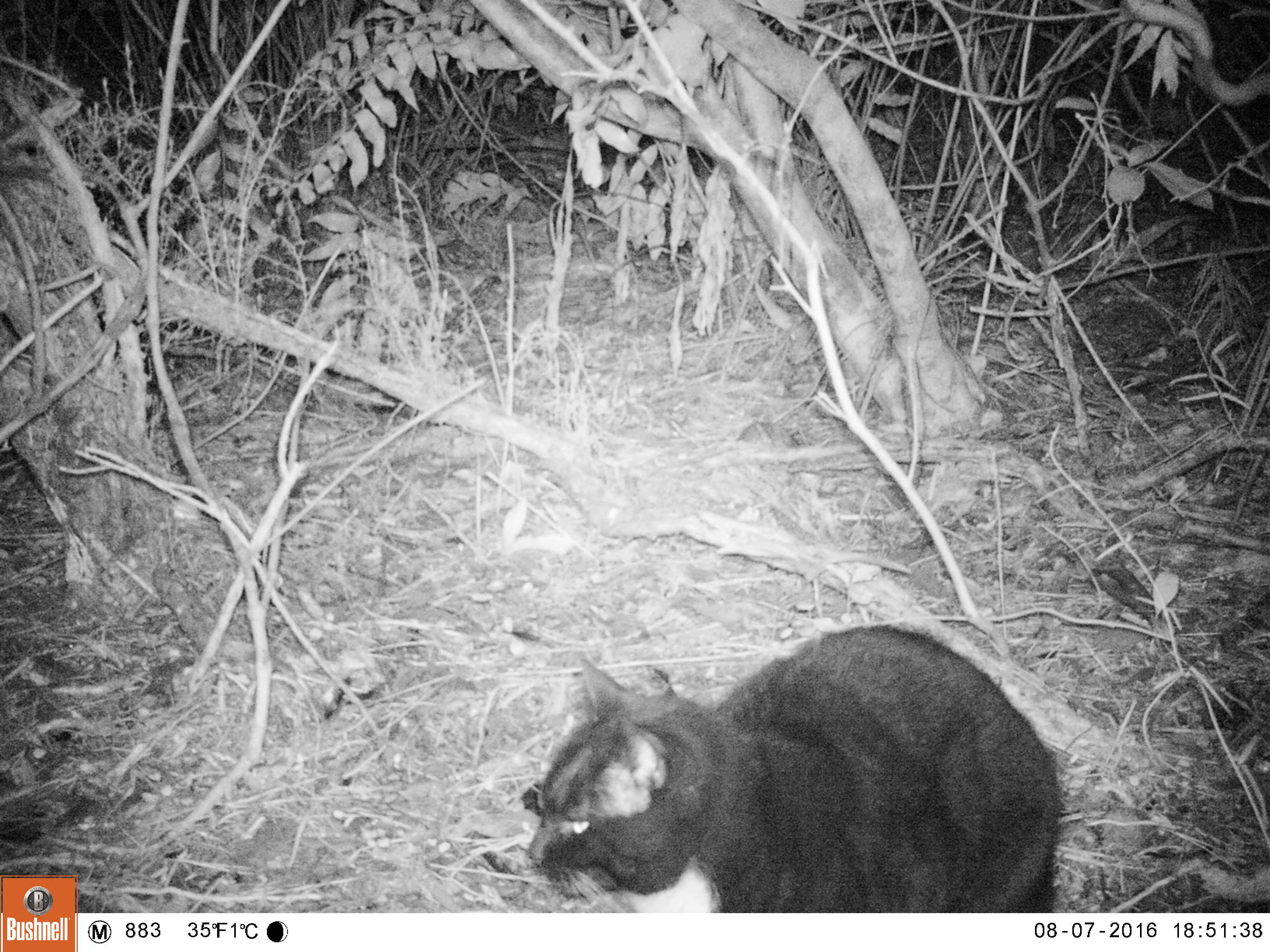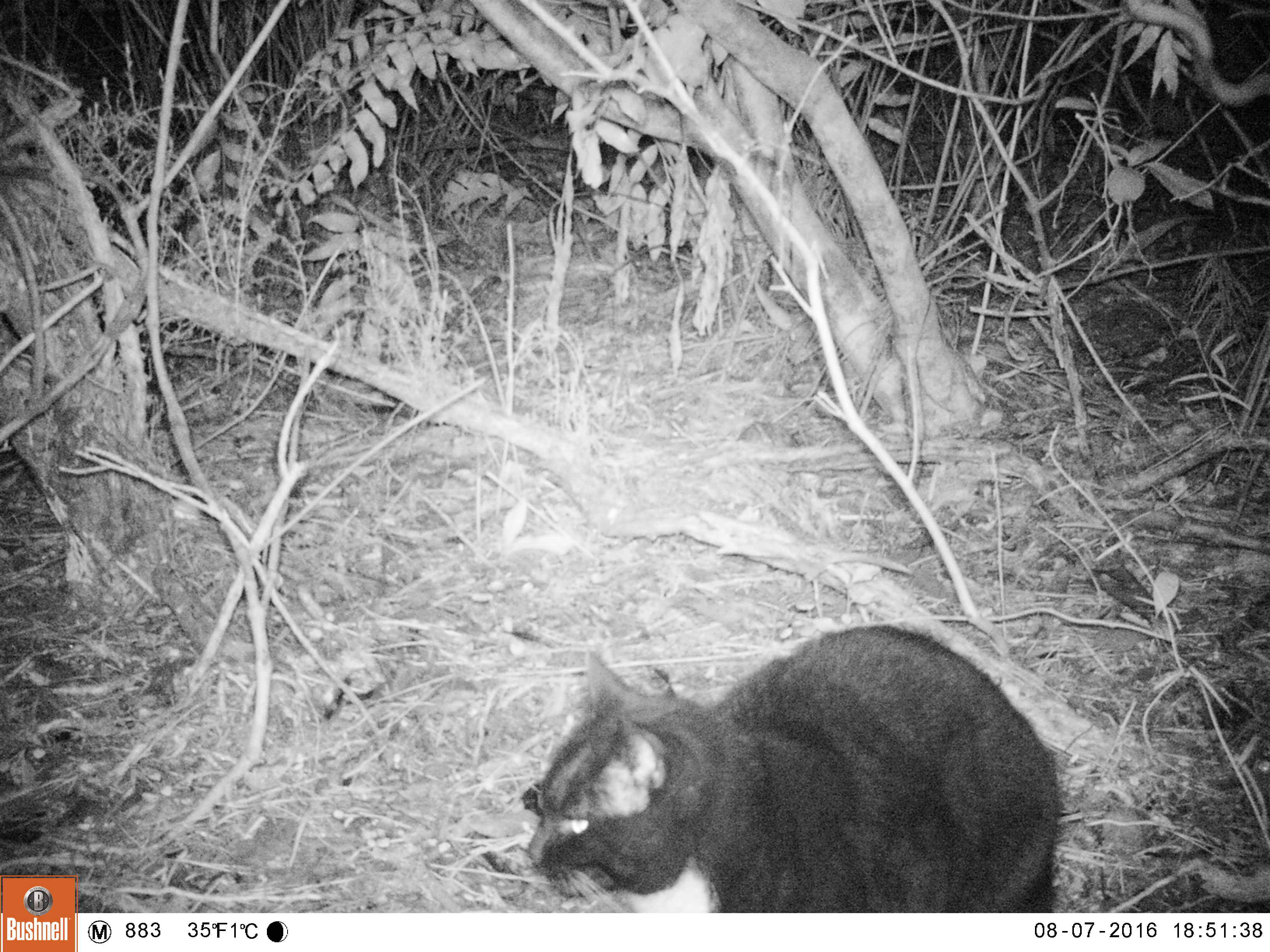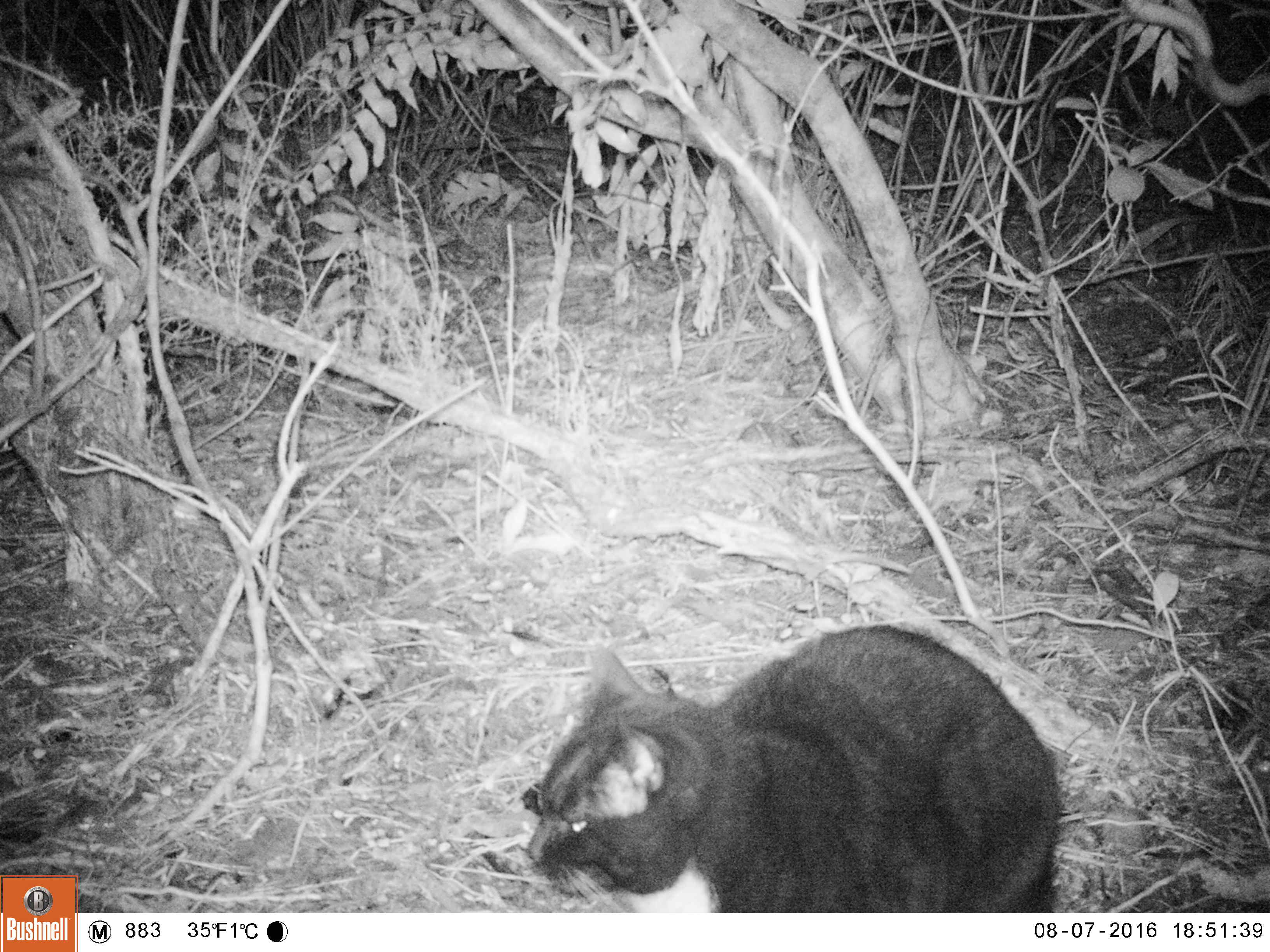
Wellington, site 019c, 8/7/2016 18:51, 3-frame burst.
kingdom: Animalia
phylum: Chordata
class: Mammalia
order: Carnivora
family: Felidae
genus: Felis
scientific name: Felis catus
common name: cat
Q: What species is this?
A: Cat (Felis catus).